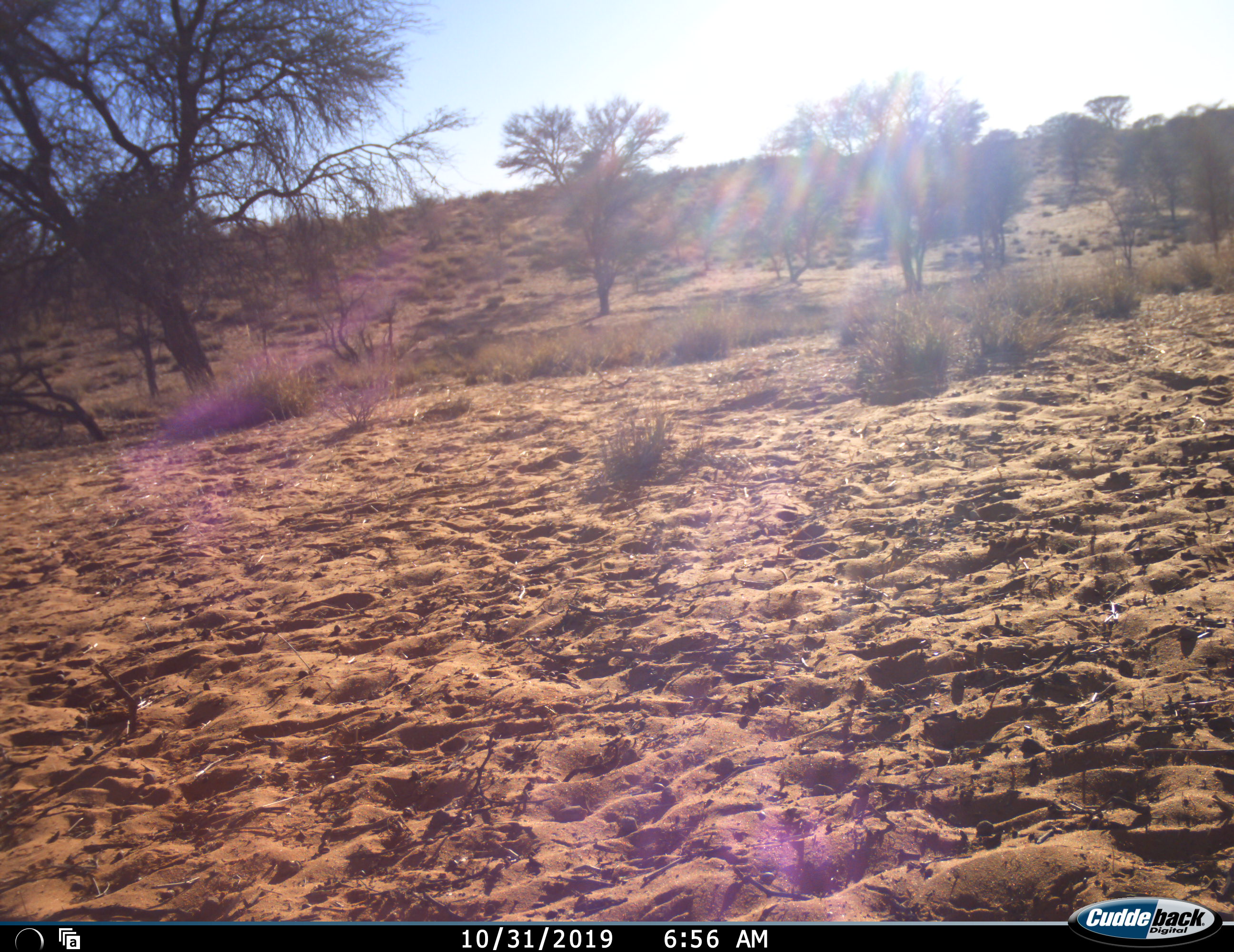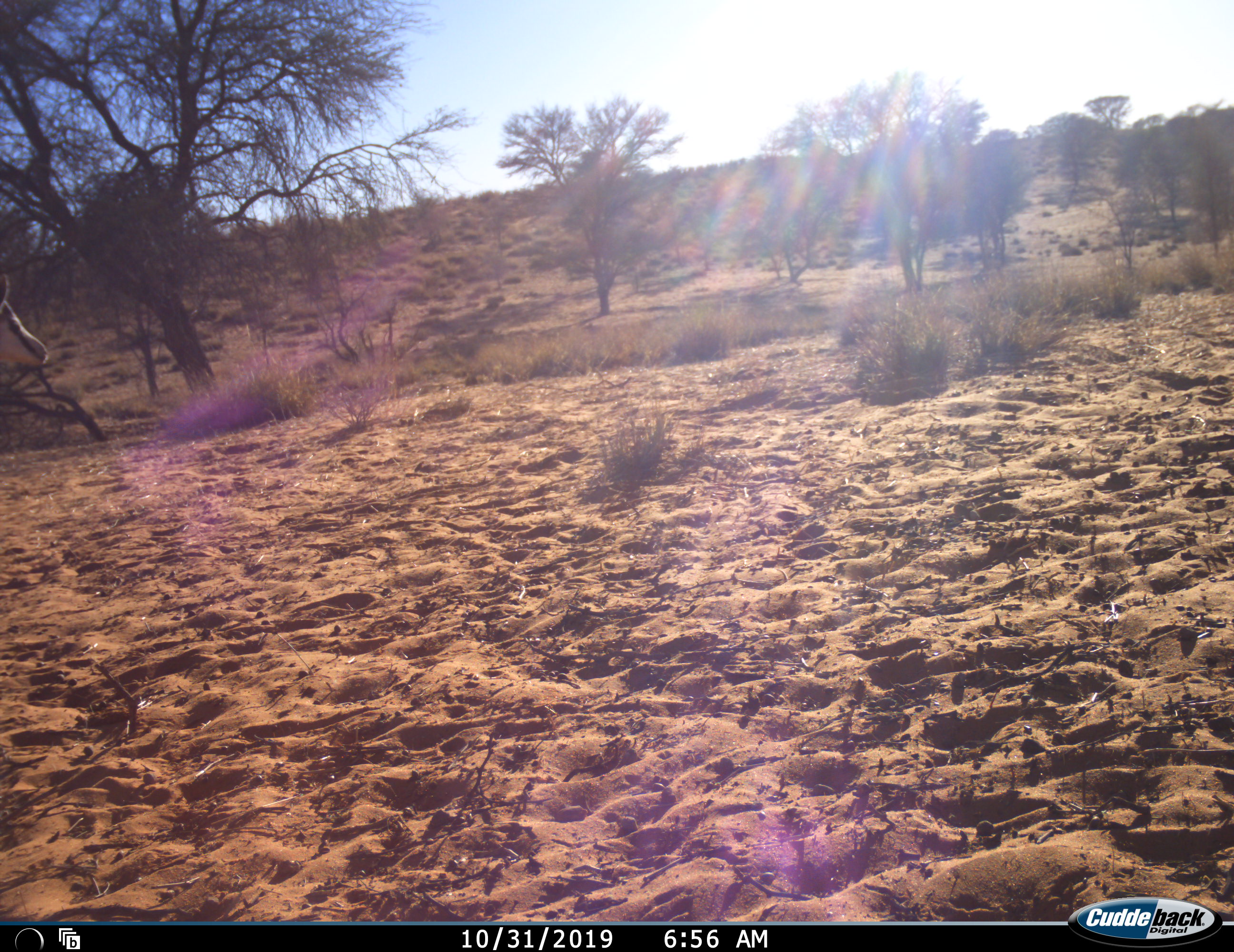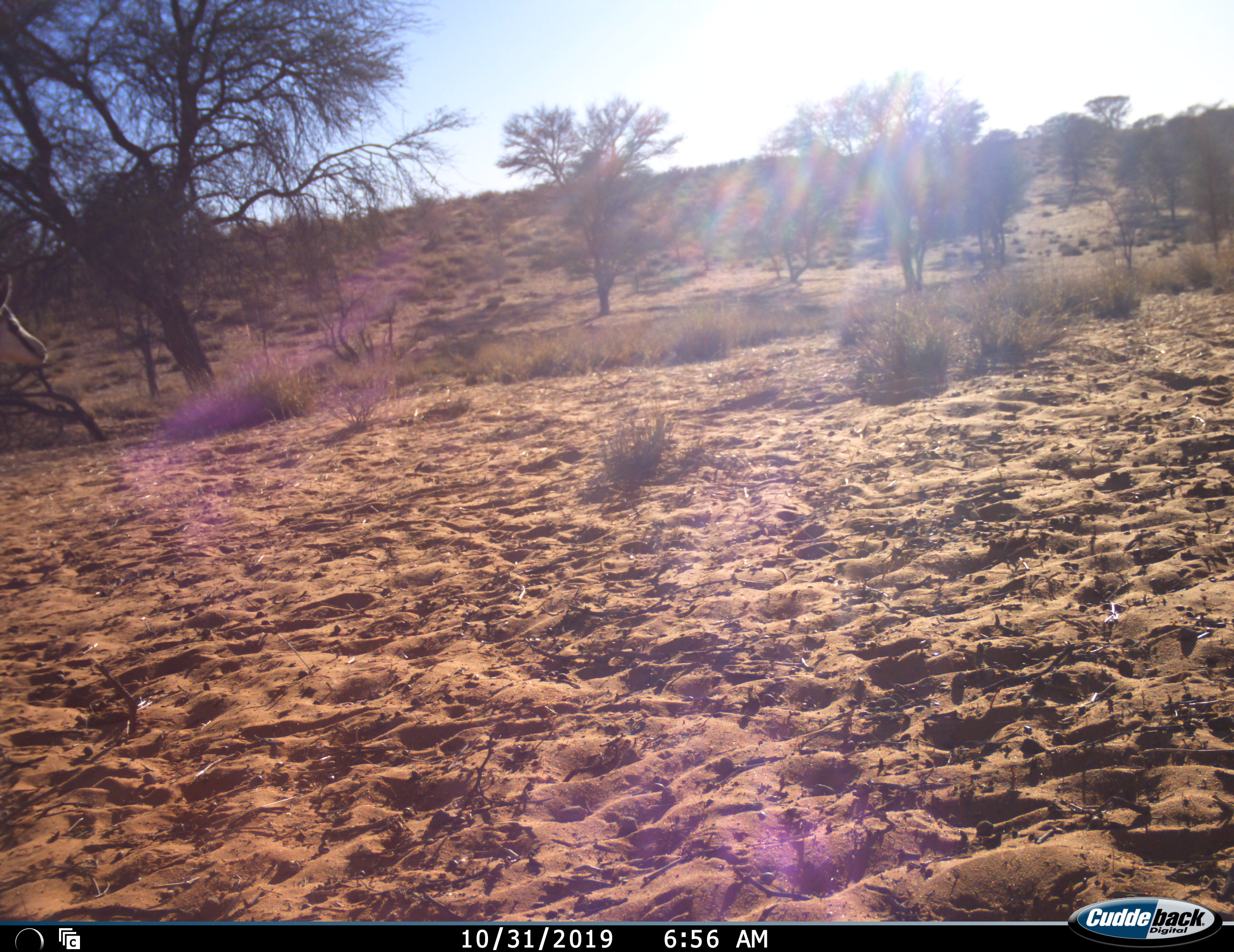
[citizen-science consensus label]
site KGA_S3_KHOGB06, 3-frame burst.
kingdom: Animalia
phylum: Chordata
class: Mammalia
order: Artiodactyla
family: Bovidae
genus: Antidorcas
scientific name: Antidorcas marsupialis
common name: springbok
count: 1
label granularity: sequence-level